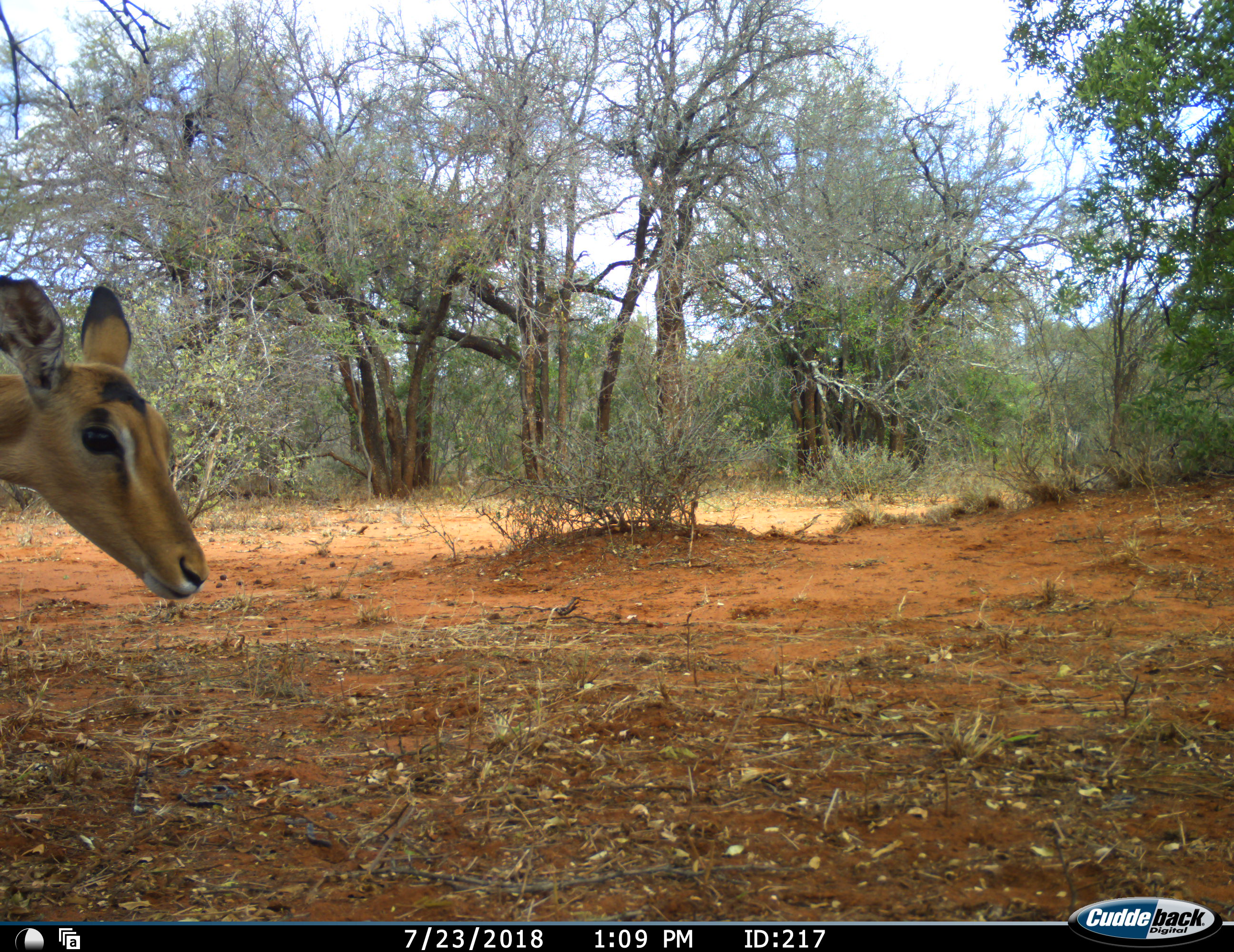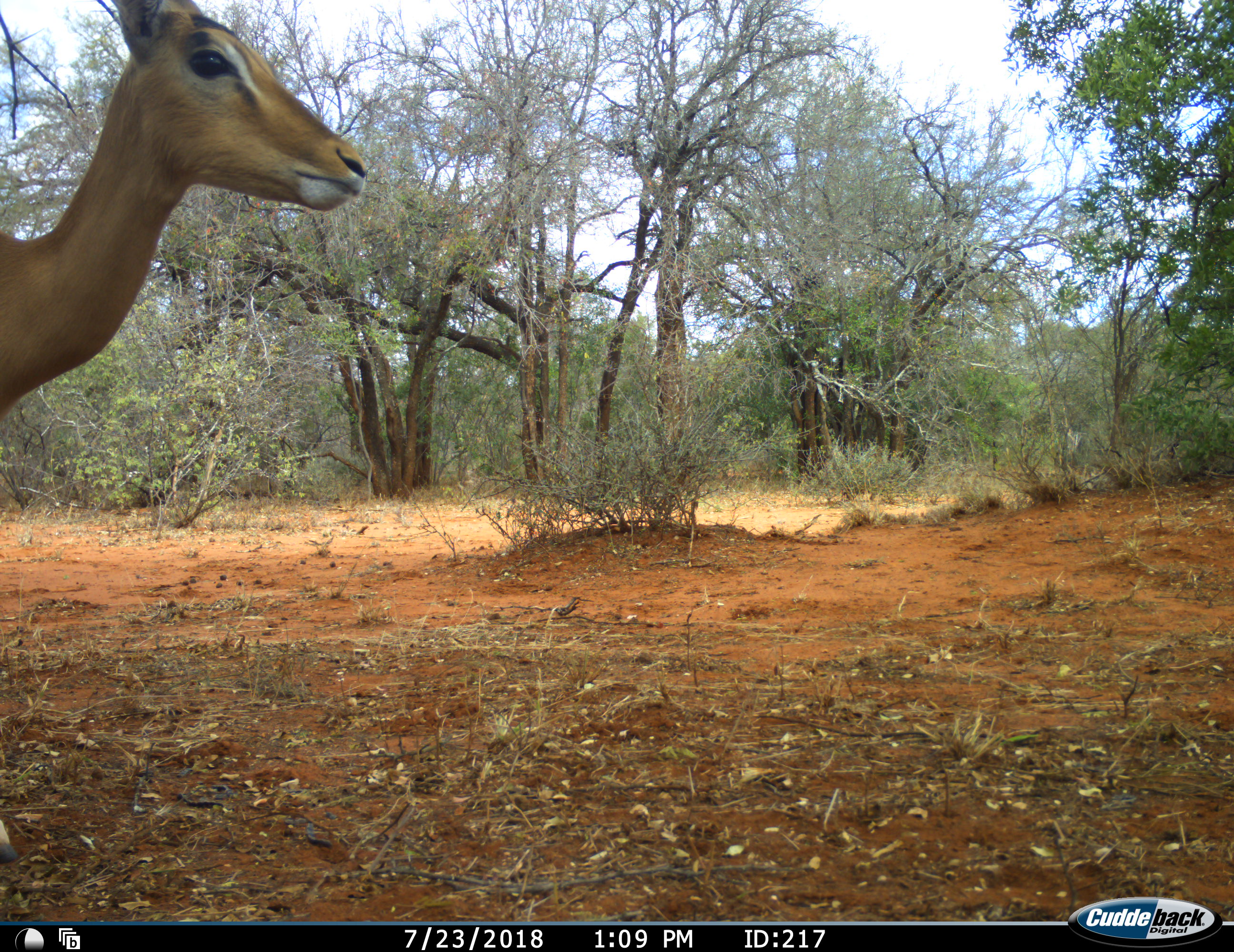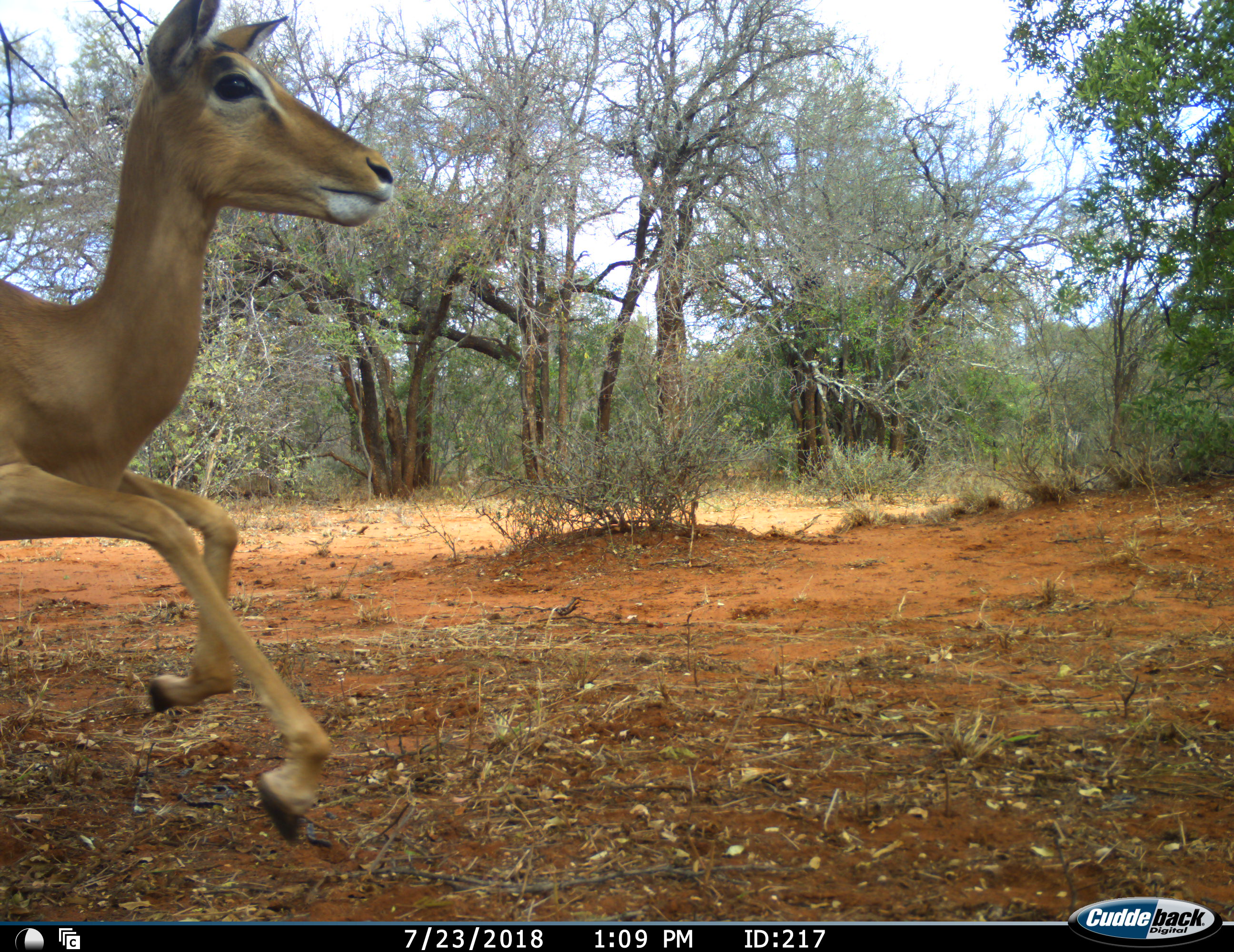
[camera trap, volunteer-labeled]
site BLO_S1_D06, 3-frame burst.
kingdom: Animalia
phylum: Chordata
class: Mammalia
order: Artiodactyla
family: Bovidae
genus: Aepyceros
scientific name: Aepyceros melampus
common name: impala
Impala (Aepyceros melampus), count 1. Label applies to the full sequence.